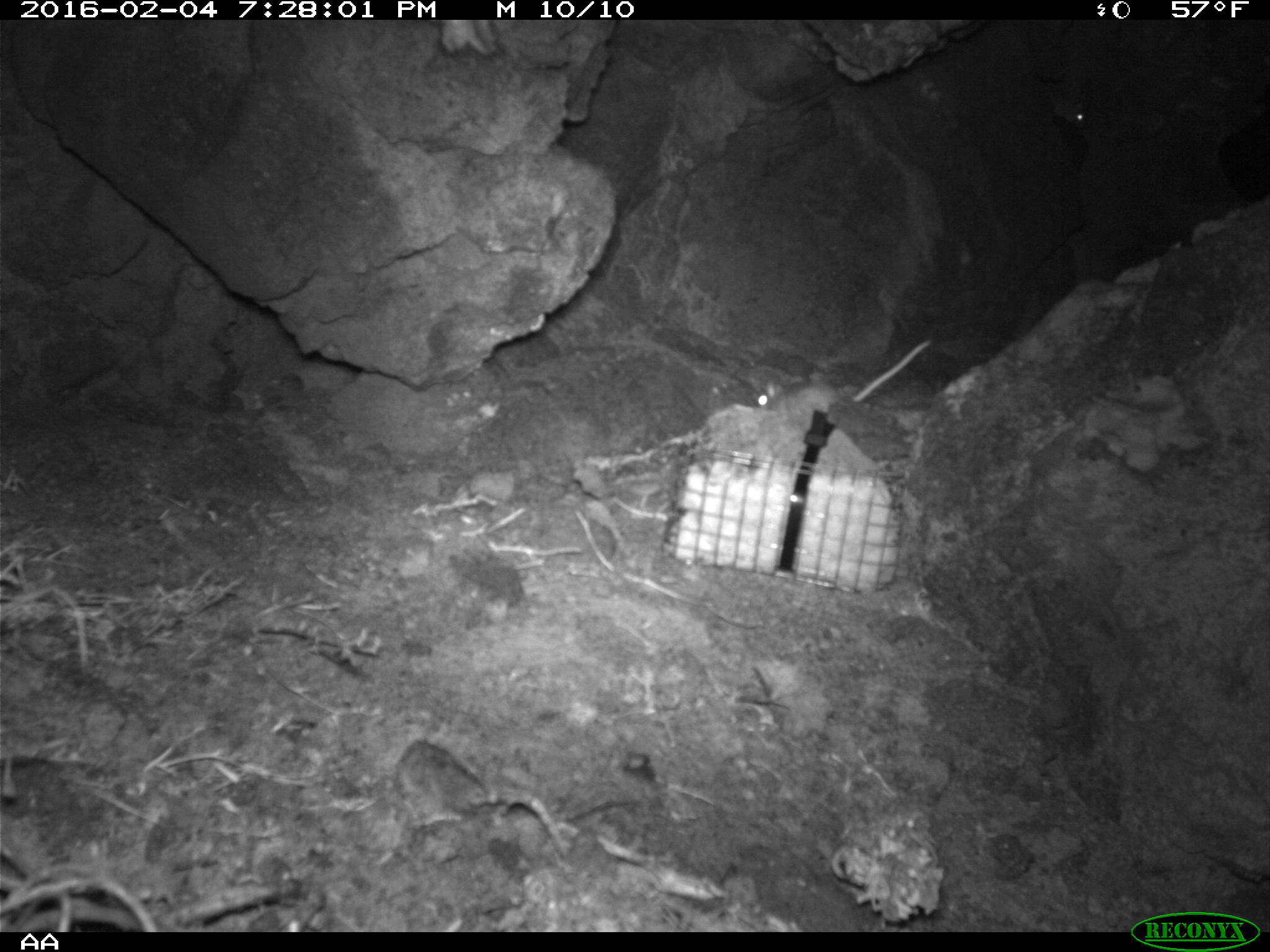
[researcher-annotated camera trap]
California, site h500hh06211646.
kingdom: Animalia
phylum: Chordata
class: Mammalia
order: Rodentia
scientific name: Rodentia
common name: rodent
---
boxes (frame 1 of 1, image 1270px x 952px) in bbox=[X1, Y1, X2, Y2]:
rodent: bbox=[754, 339, 930, 412]; bbox=[1052, 97, 1088, 127]